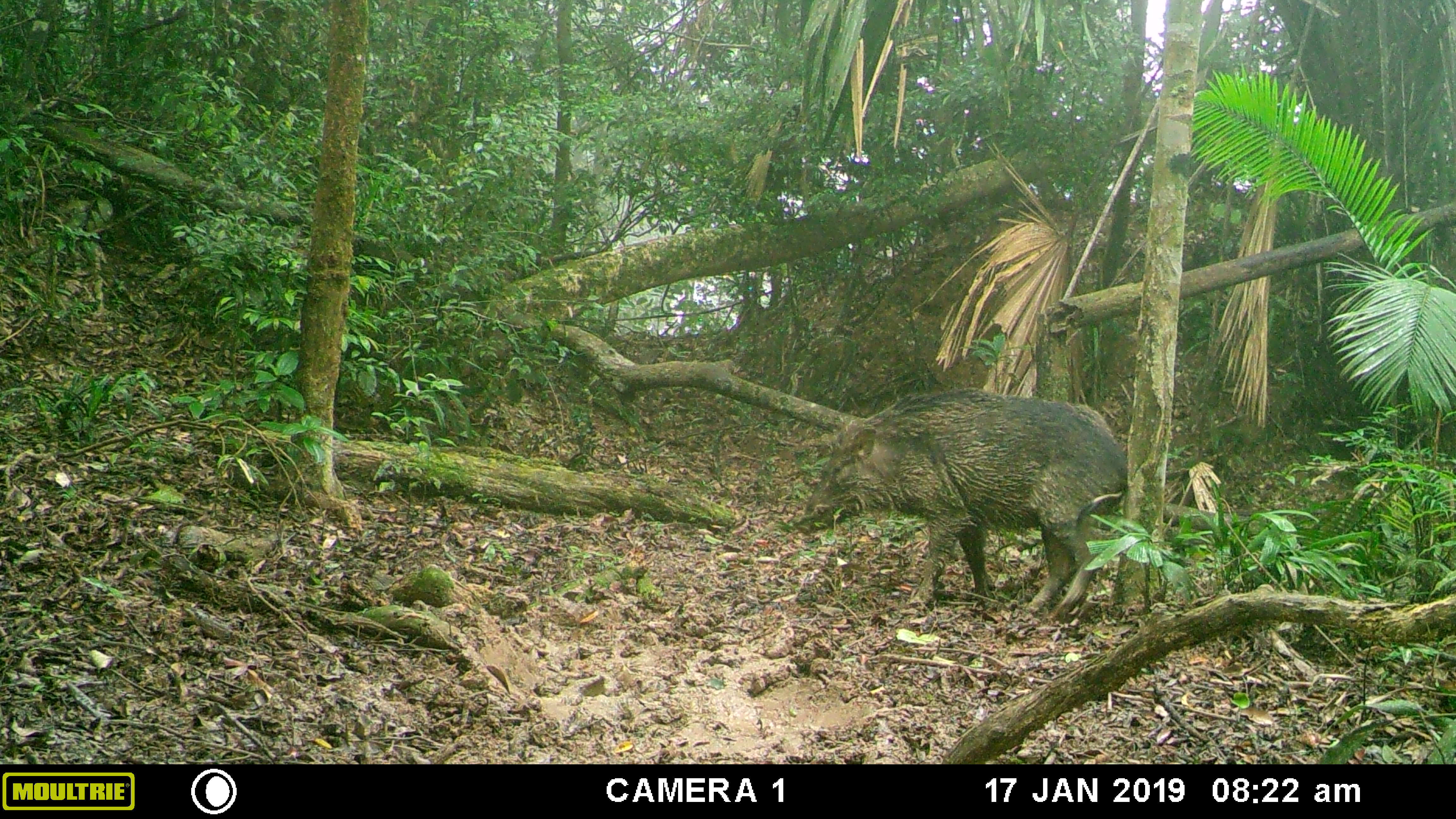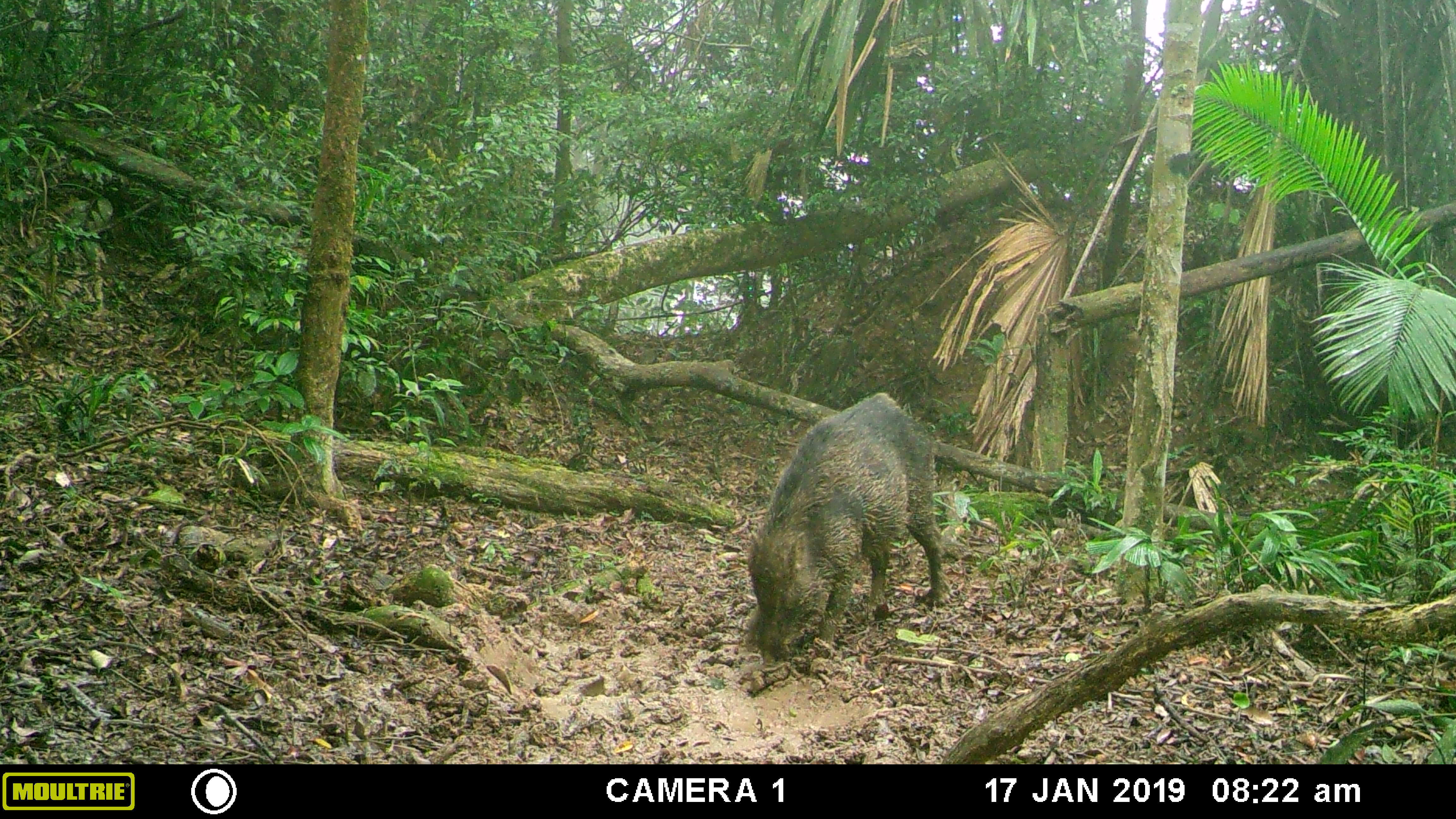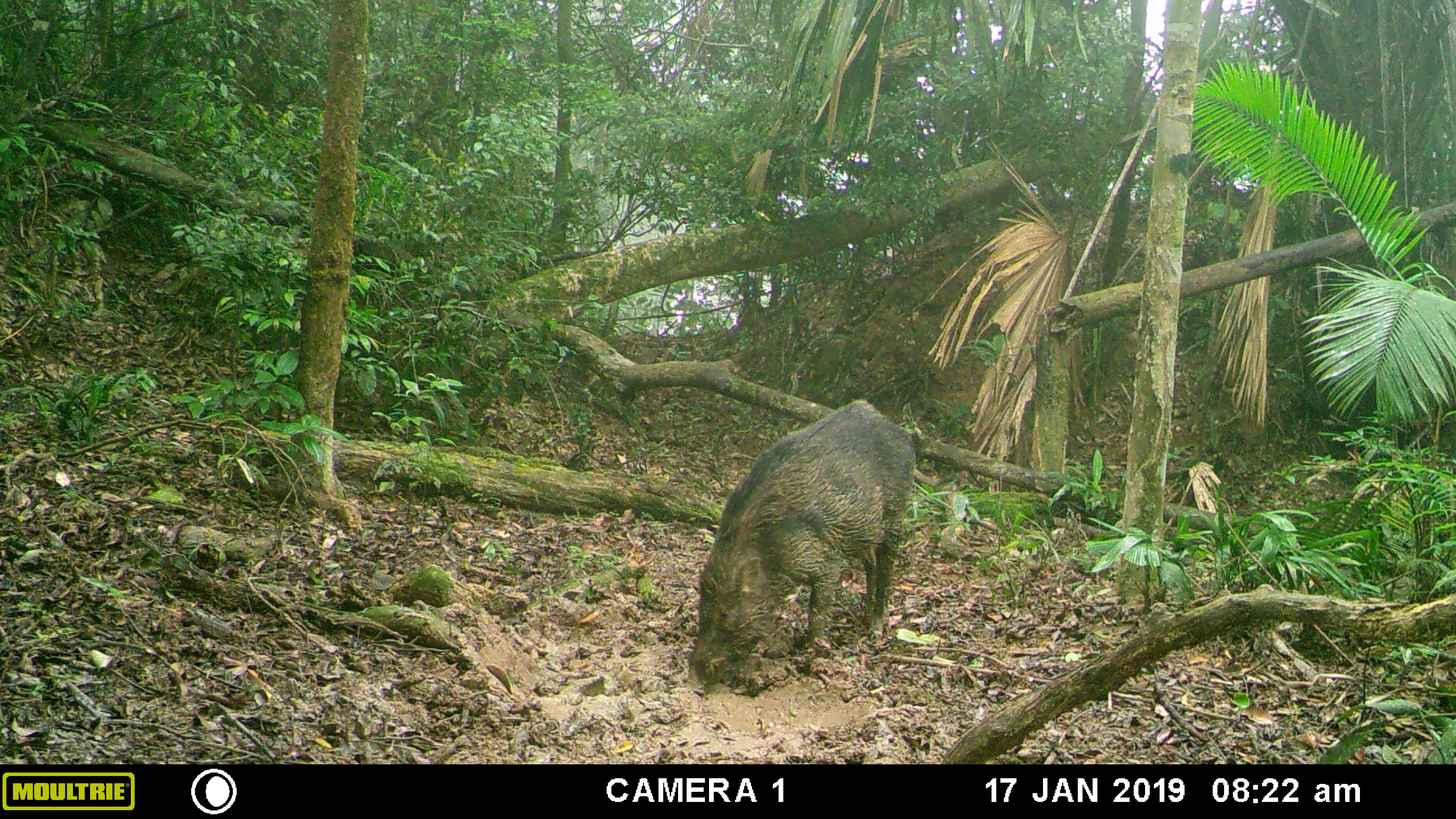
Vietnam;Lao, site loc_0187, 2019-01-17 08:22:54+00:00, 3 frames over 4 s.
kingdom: Animalia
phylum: Chordata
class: Mammalia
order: Artiodactyla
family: Suidae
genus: Sus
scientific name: Sus scrofa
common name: eurasian wild pig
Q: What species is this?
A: Eurasian wild pig (Sus scrofa).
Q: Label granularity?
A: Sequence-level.